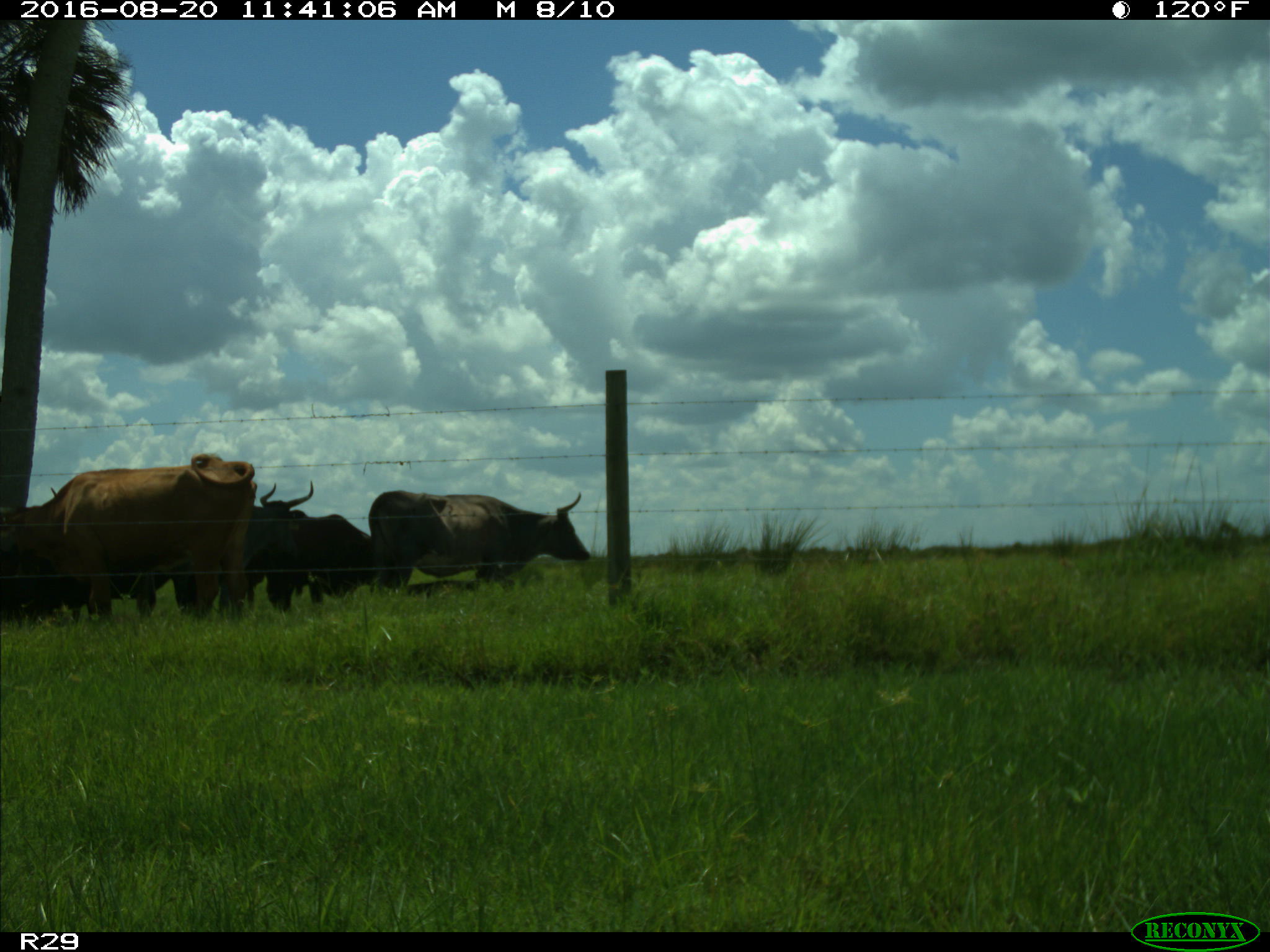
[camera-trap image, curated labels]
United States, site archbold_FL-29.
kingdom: Animalia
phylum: Chordata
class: Mammalia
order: Artiodactyla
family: Bovidae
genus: Bos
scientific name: Bos taurus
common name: domestic cow